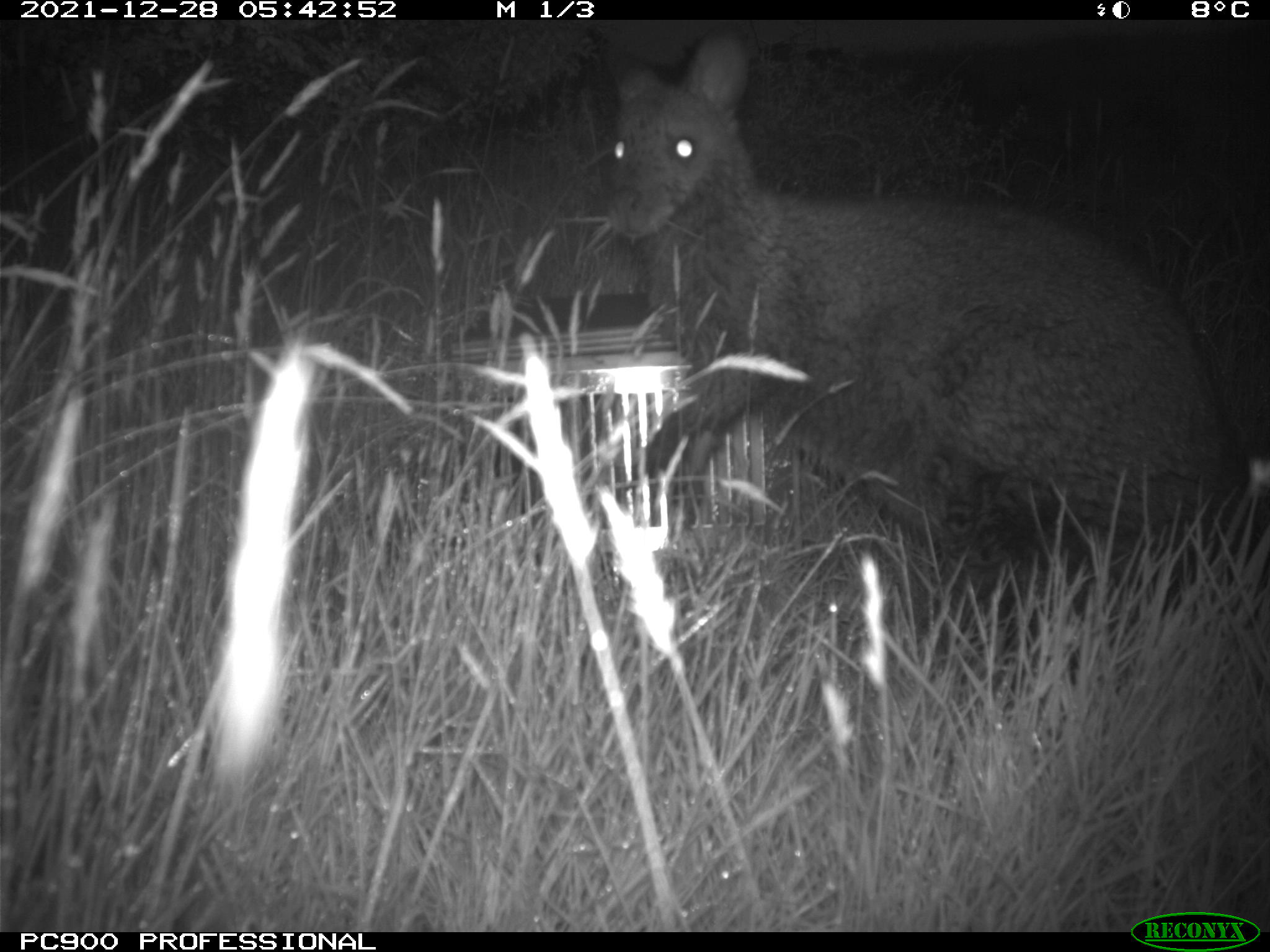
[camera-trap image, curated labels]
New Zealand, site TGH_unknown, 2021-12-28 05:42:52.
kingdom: Animalia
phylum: Chordata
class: Mammalia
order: Diprotodontia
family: Macropodidae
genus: Notamacropus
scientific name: Notamacropus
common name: wallaby